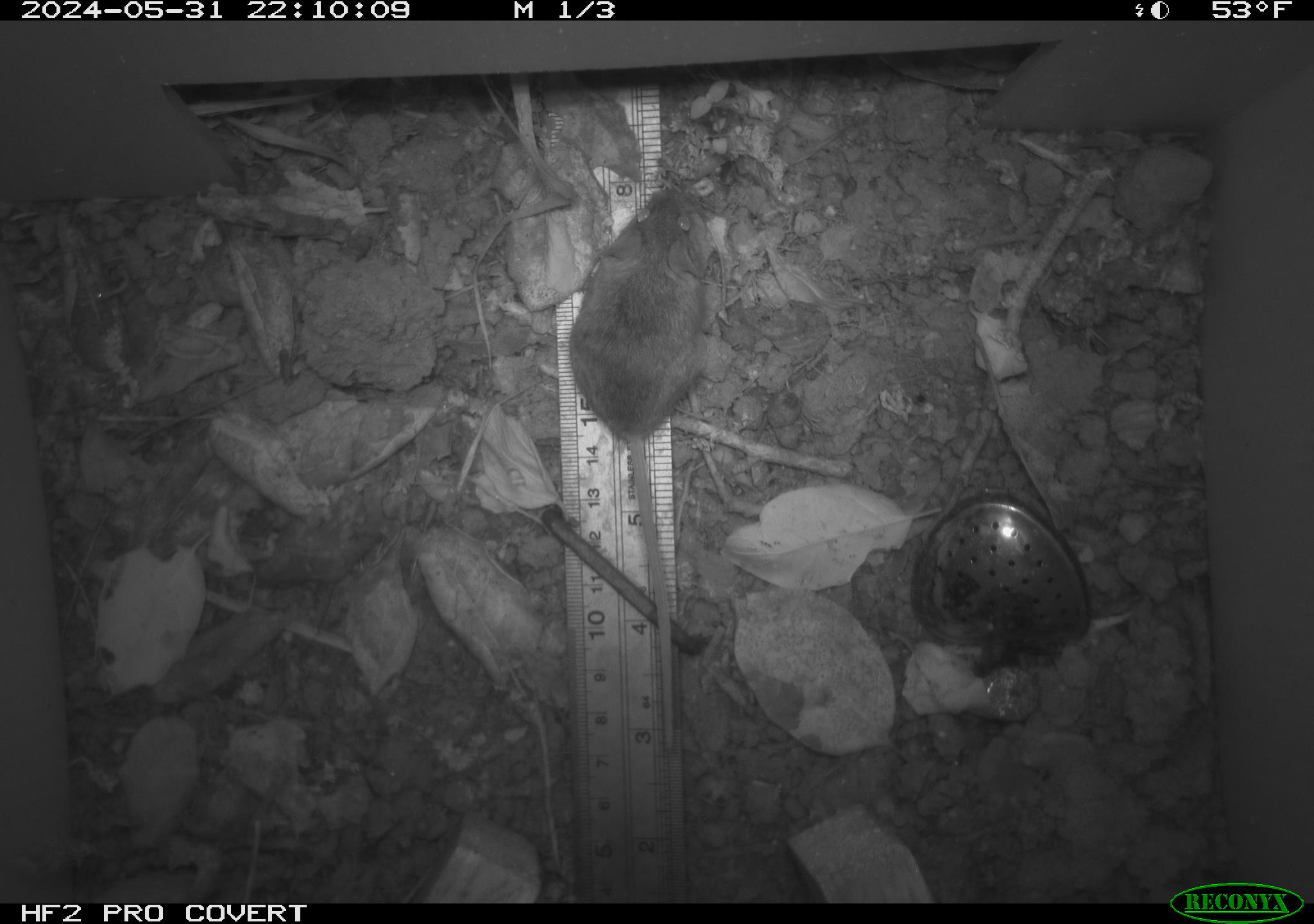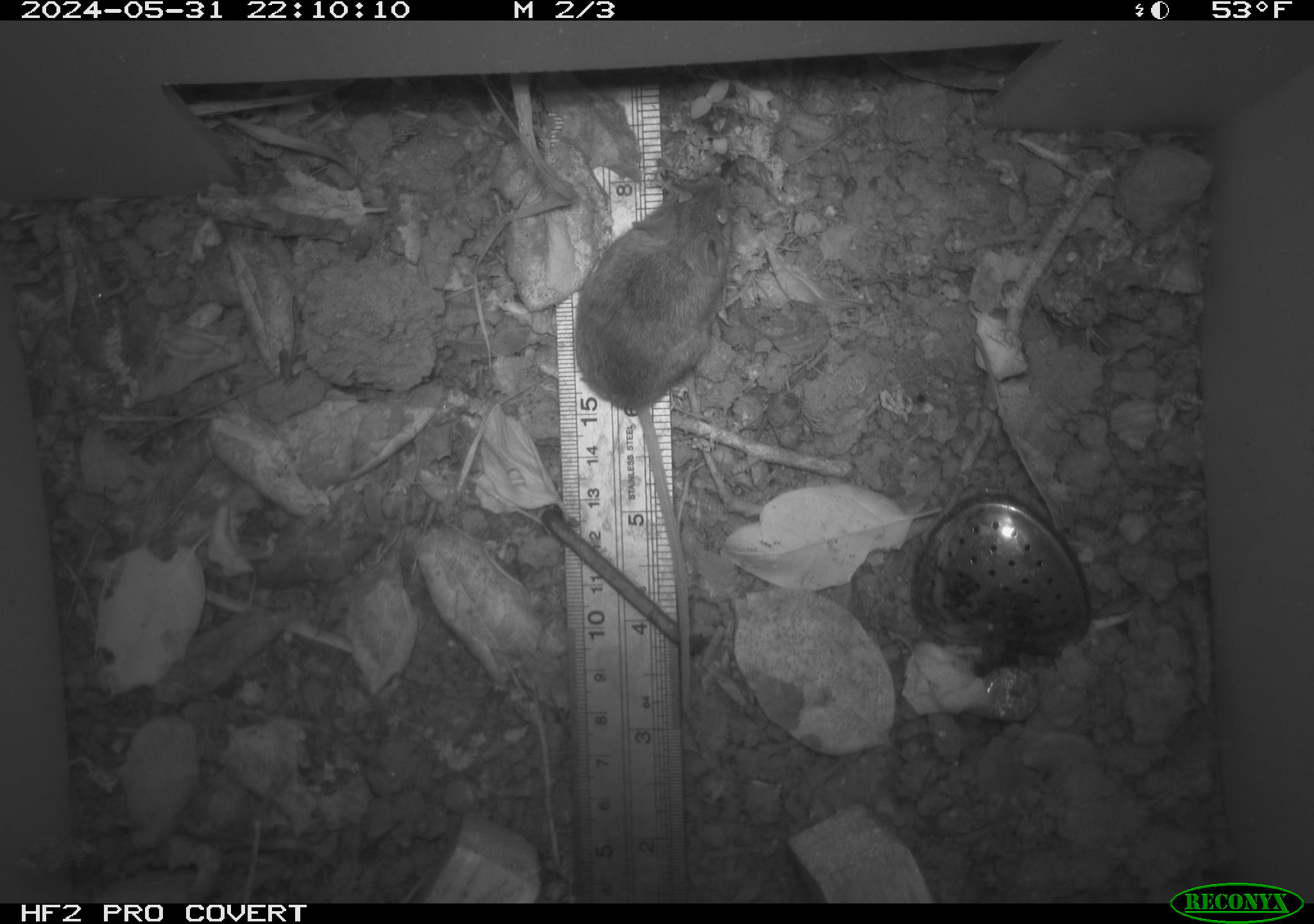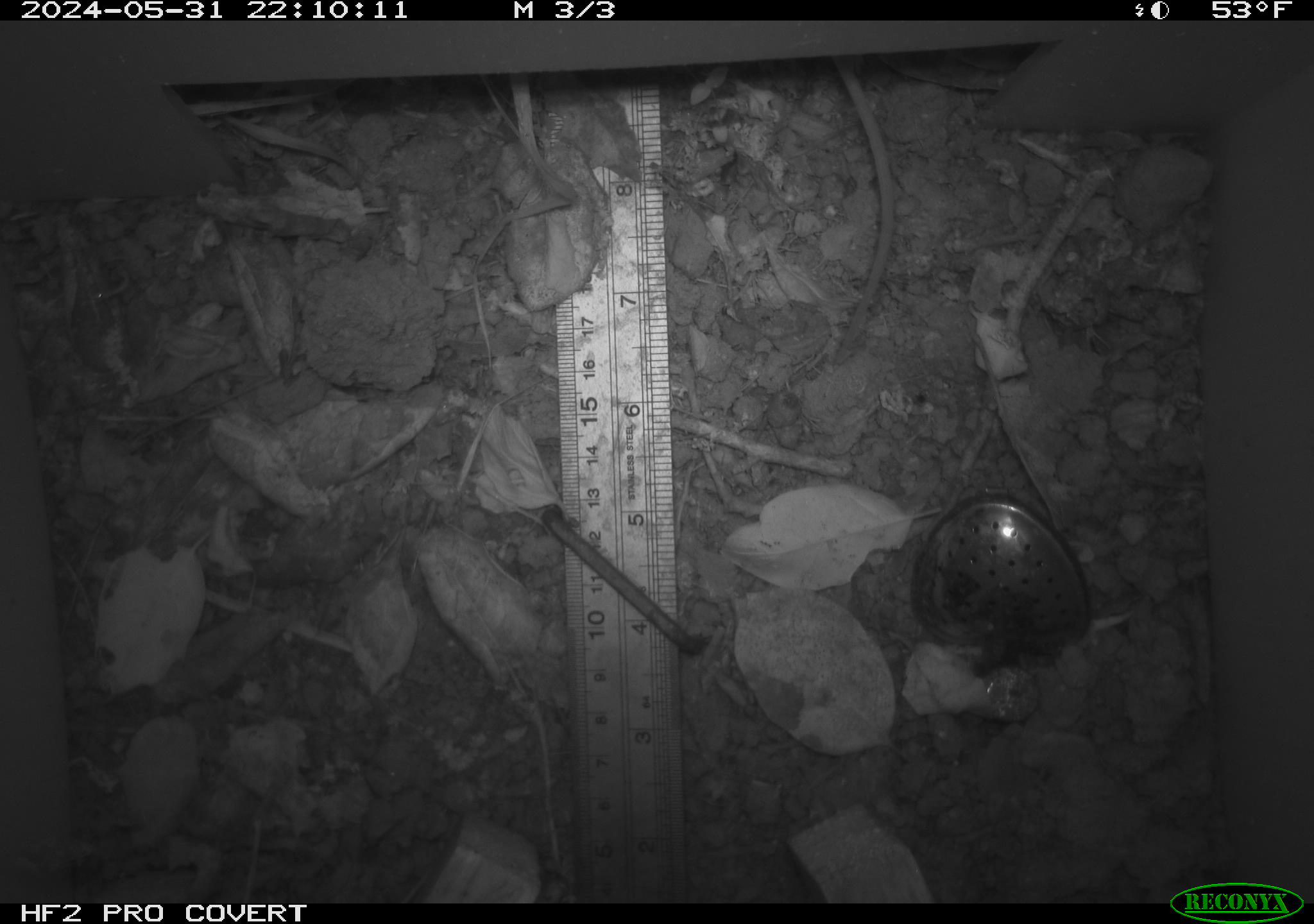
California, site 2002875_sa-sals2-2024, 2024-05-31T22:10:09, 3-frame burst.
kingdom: Animalia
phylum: Chordata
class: Mammalia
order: Rodentia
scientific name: Rodentia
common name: mouse species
Mouse species (Rodentia).